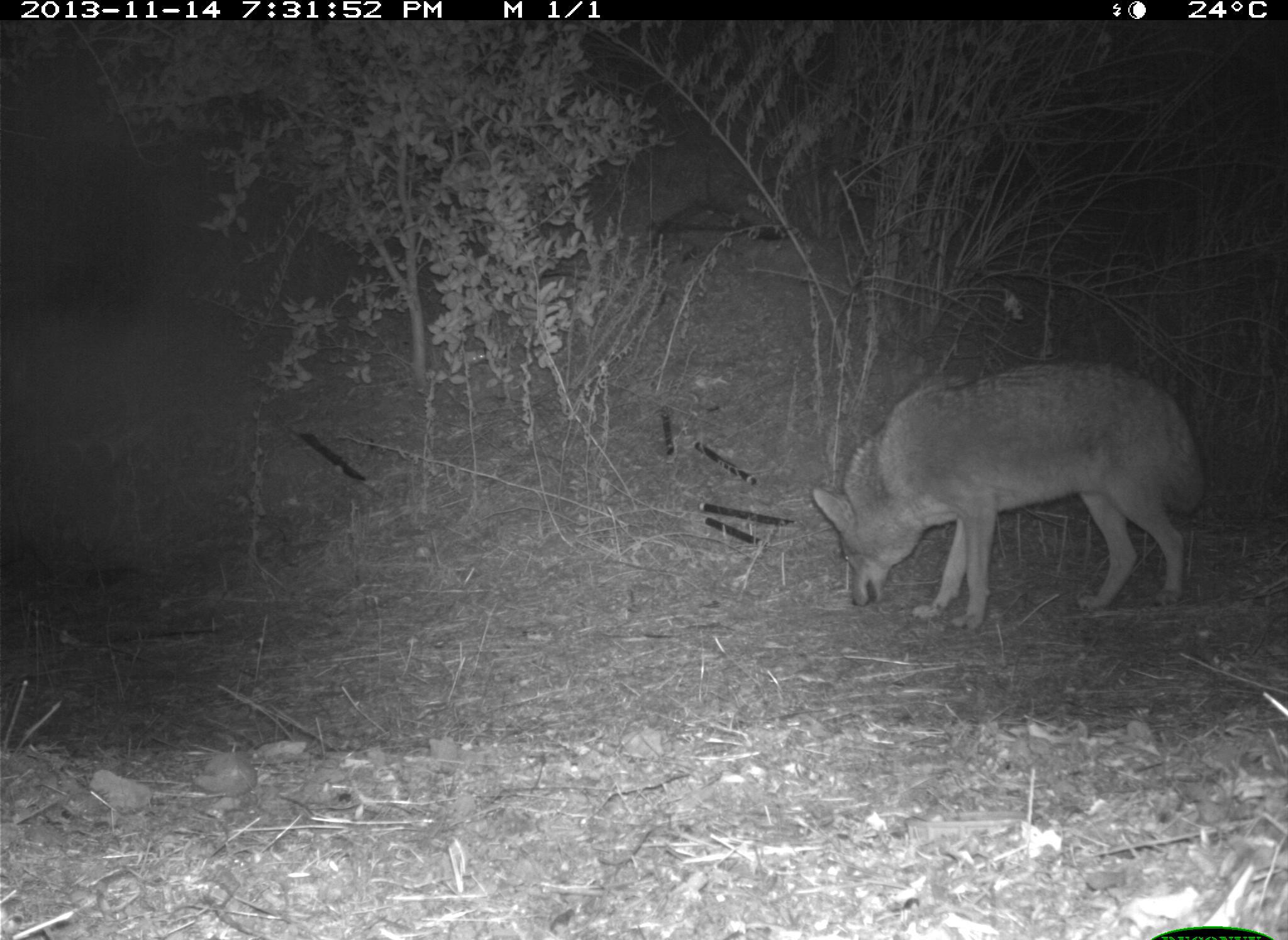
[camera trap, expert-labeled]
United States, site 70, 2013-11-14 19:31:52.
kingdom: Animalia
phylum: Chordata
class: Mammalia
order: Carnivora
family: Canidae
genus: Canis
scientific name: Canis latrans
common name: coyote